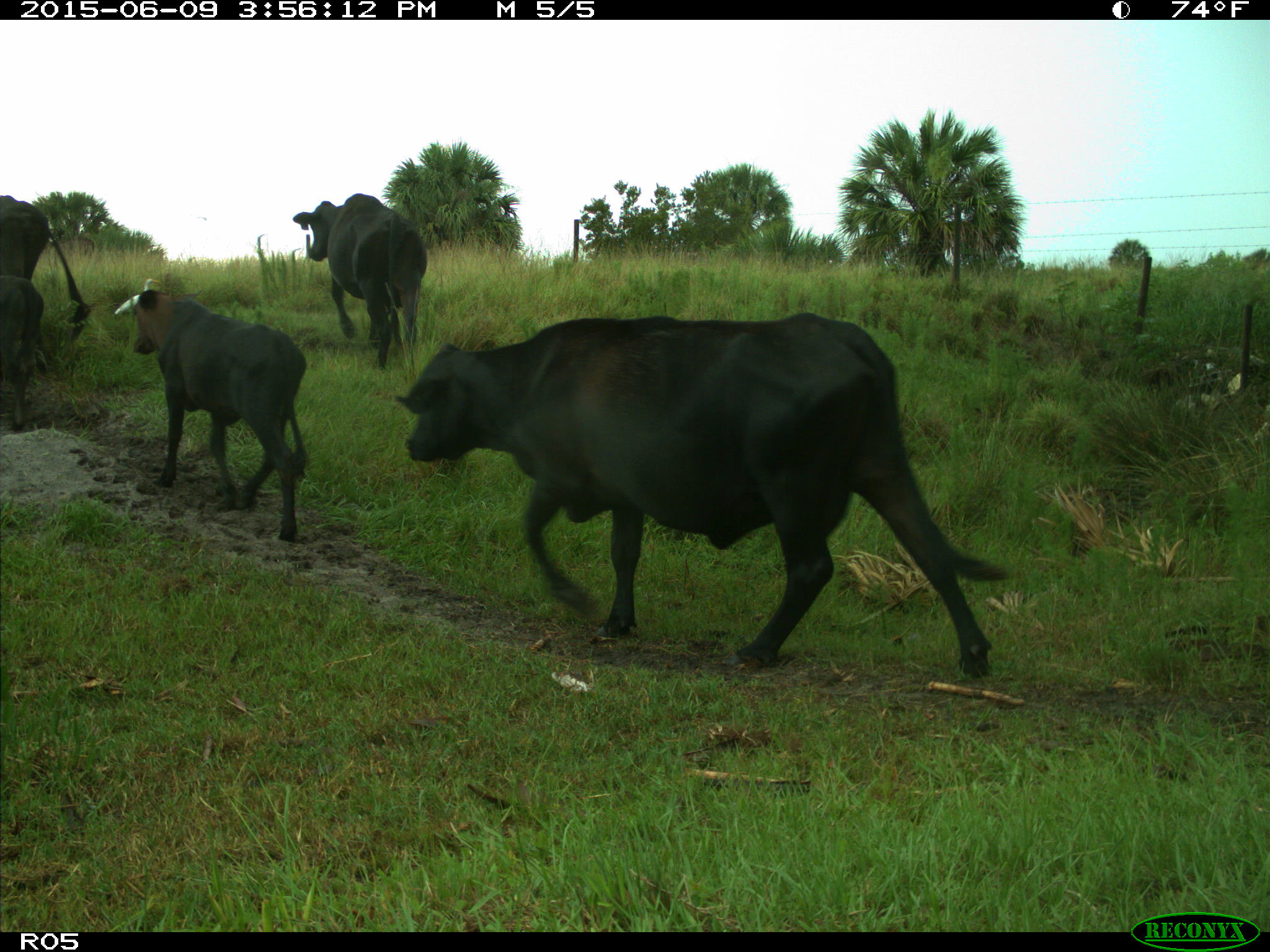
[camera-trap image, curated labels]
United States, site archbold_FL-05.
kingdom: Animalia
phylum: Chordata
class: Mammalia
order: Artiodactyla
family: Bovidae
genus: Bos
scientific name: Bos taurus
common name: domestic cow